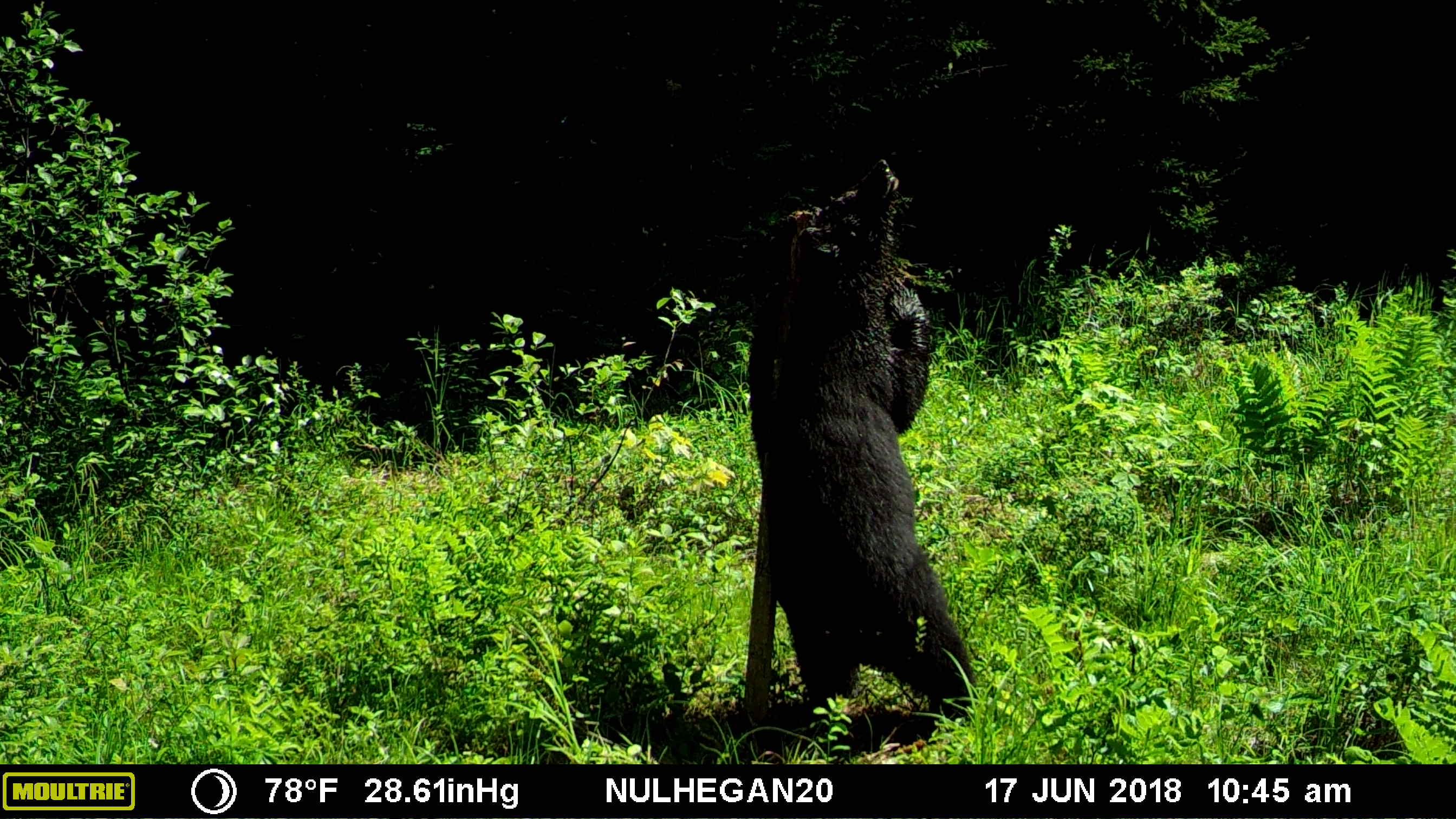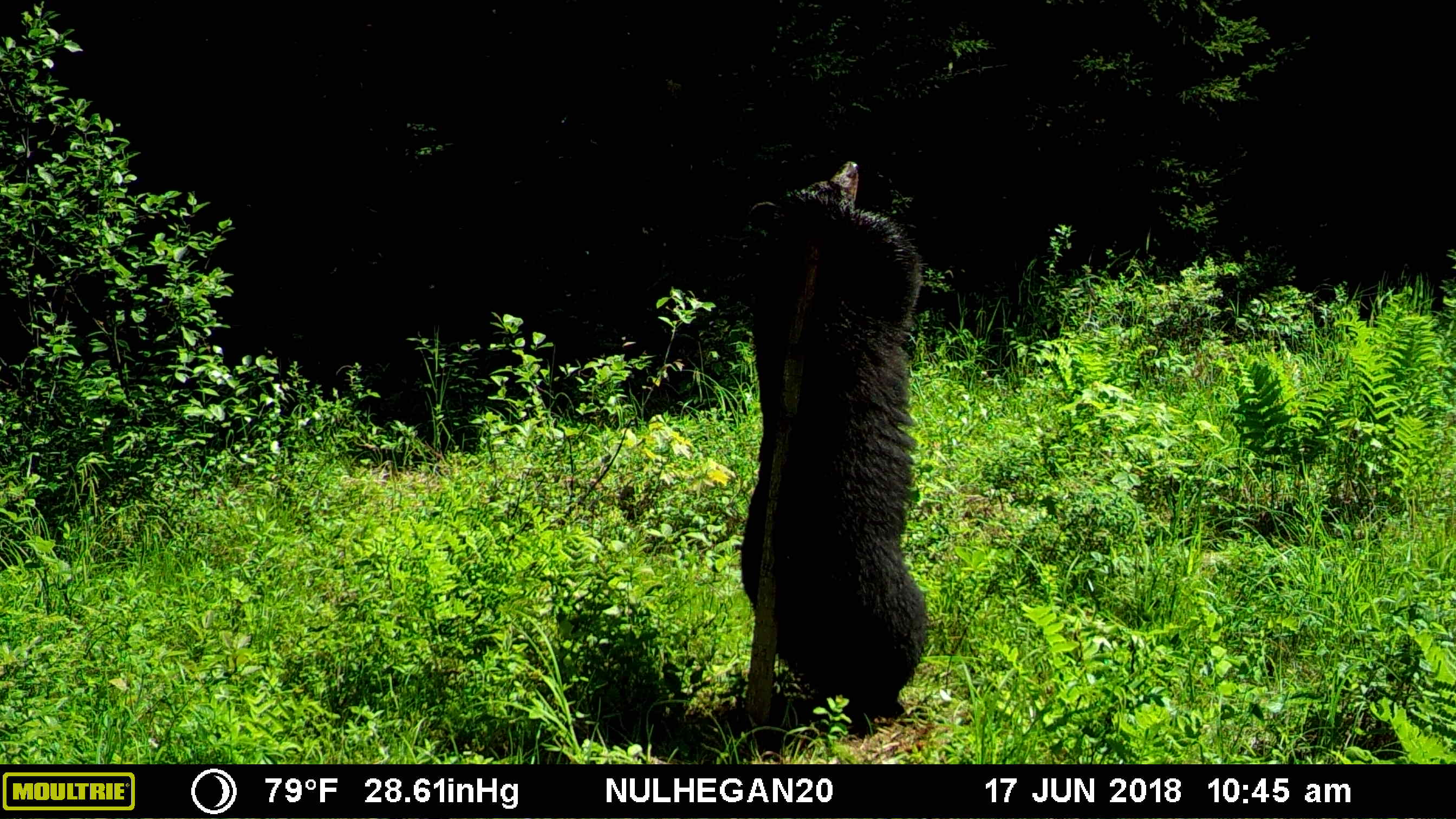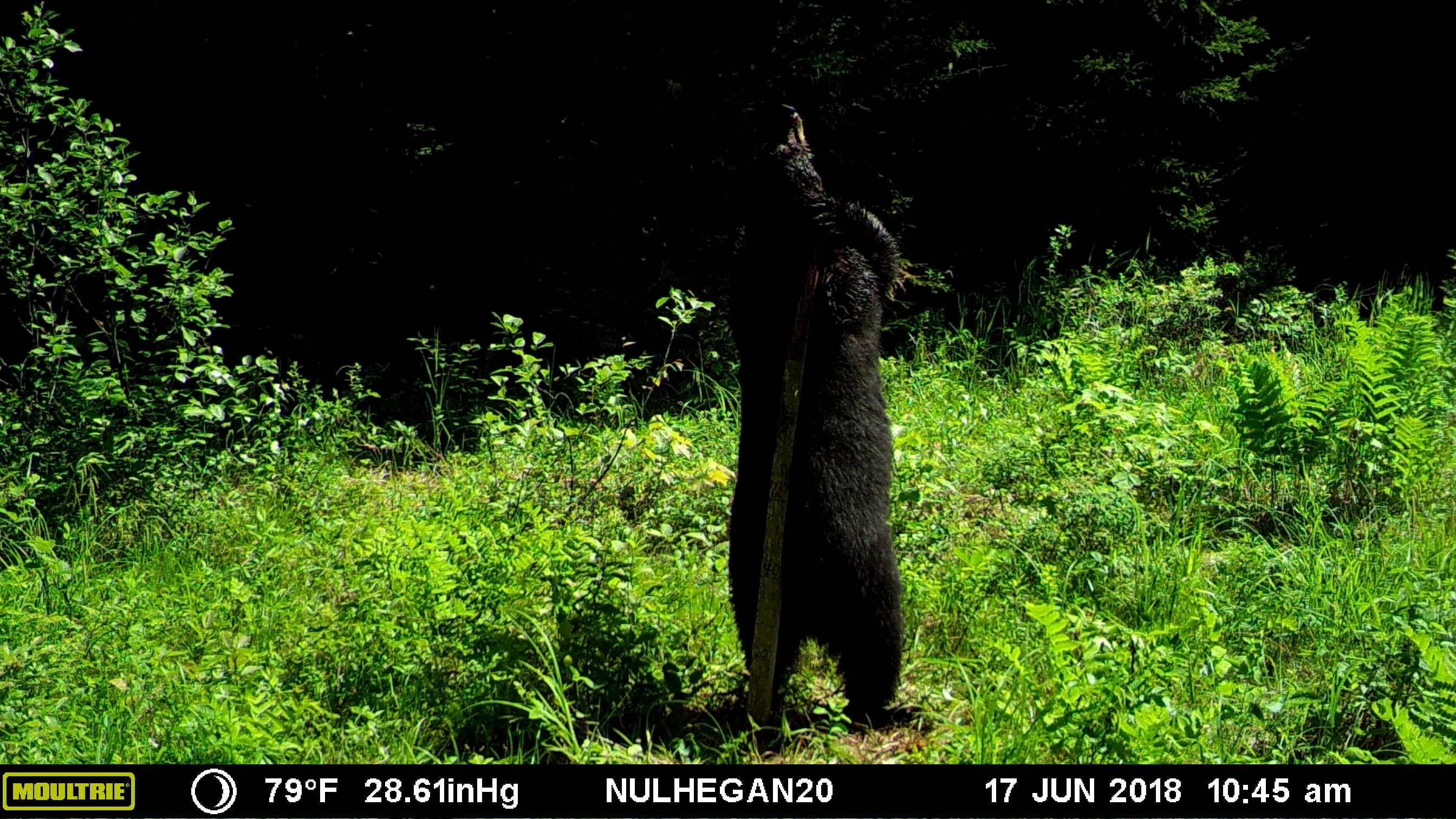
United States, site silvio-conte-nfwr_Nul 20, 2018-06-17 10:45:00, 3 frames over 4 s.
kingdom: Animalia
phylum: Chordata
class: Mammalia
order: Carnivora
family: Ursidae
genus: Ursus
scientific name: Ursus americanus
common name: black bear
Black bear (Ursus americanus).